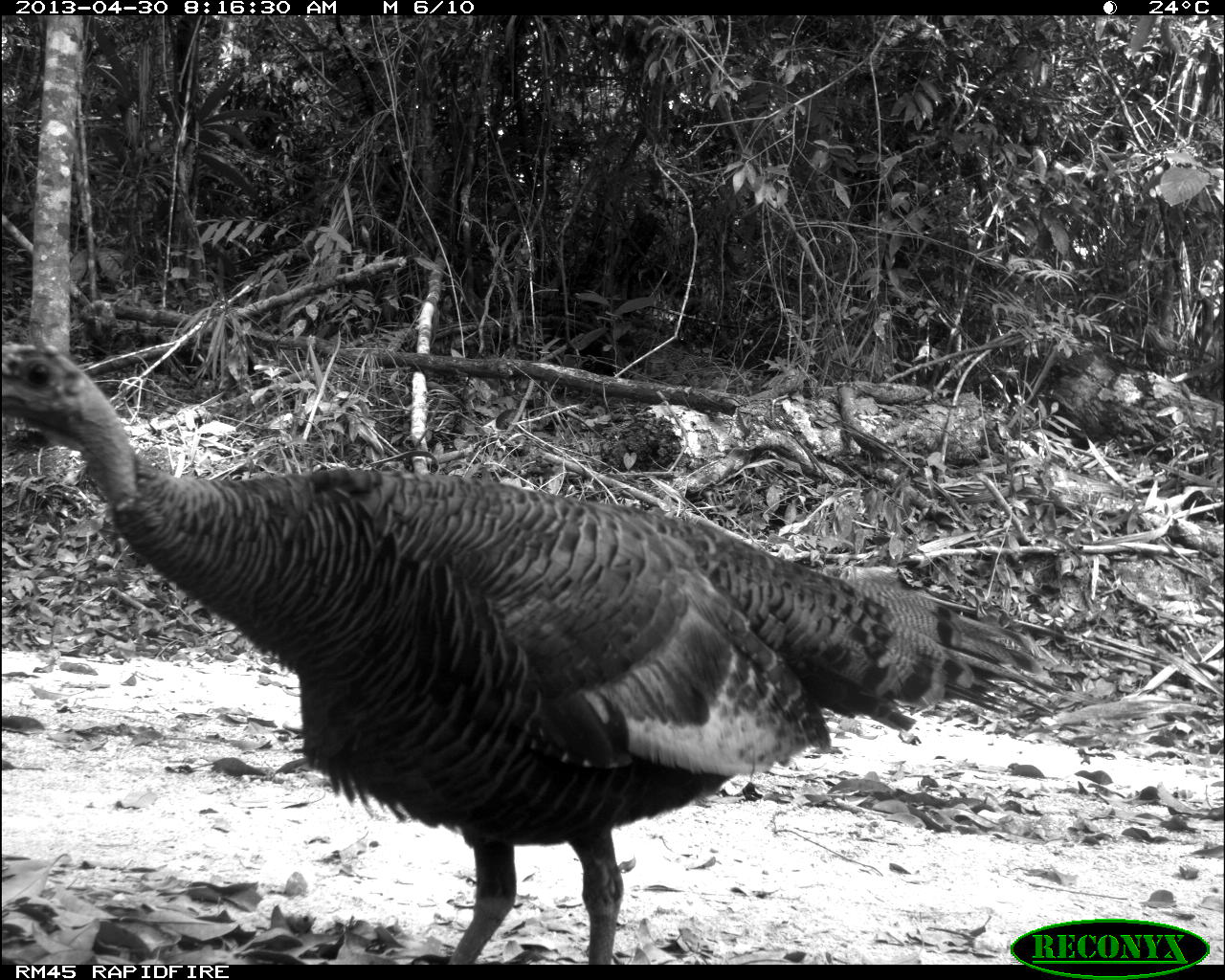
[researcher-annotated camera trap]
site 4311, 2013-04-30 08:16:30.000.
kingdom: Animalia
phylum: Chordata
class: Aves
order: Galliformes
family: Phasianidae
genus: Meleagris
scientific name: Meleagris ocellata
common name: ocellated turkey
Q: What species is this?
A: Meleagris ocellata (ocellated turkey).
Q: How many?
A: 1.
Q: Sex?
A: Female.